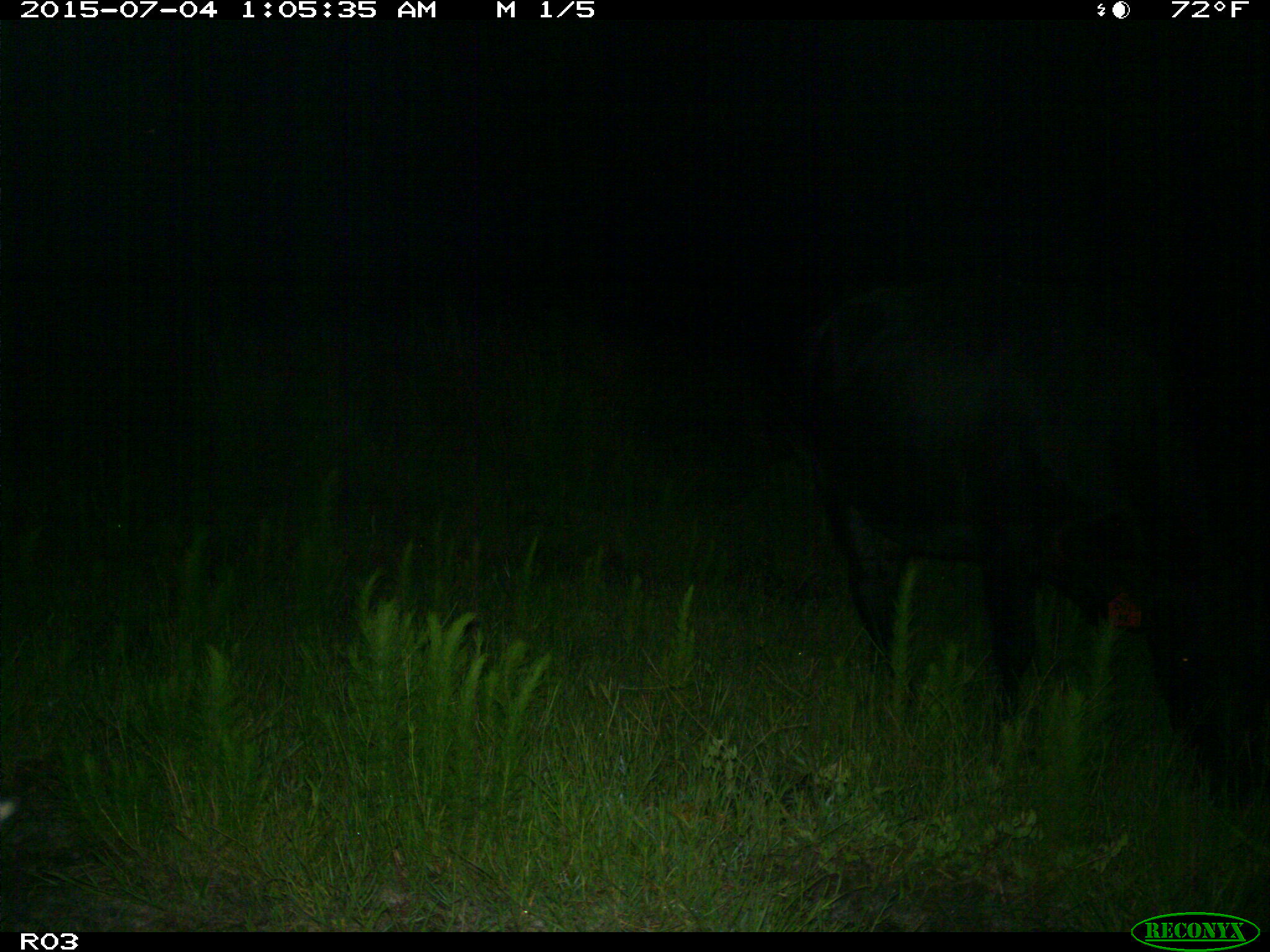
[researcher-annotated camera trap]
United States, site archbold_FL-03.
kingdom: Animalia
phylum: Chordata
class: Mammalia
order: Artiodactyla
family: Bovidae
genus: Bos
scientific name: Bos taurus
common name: domestic cow